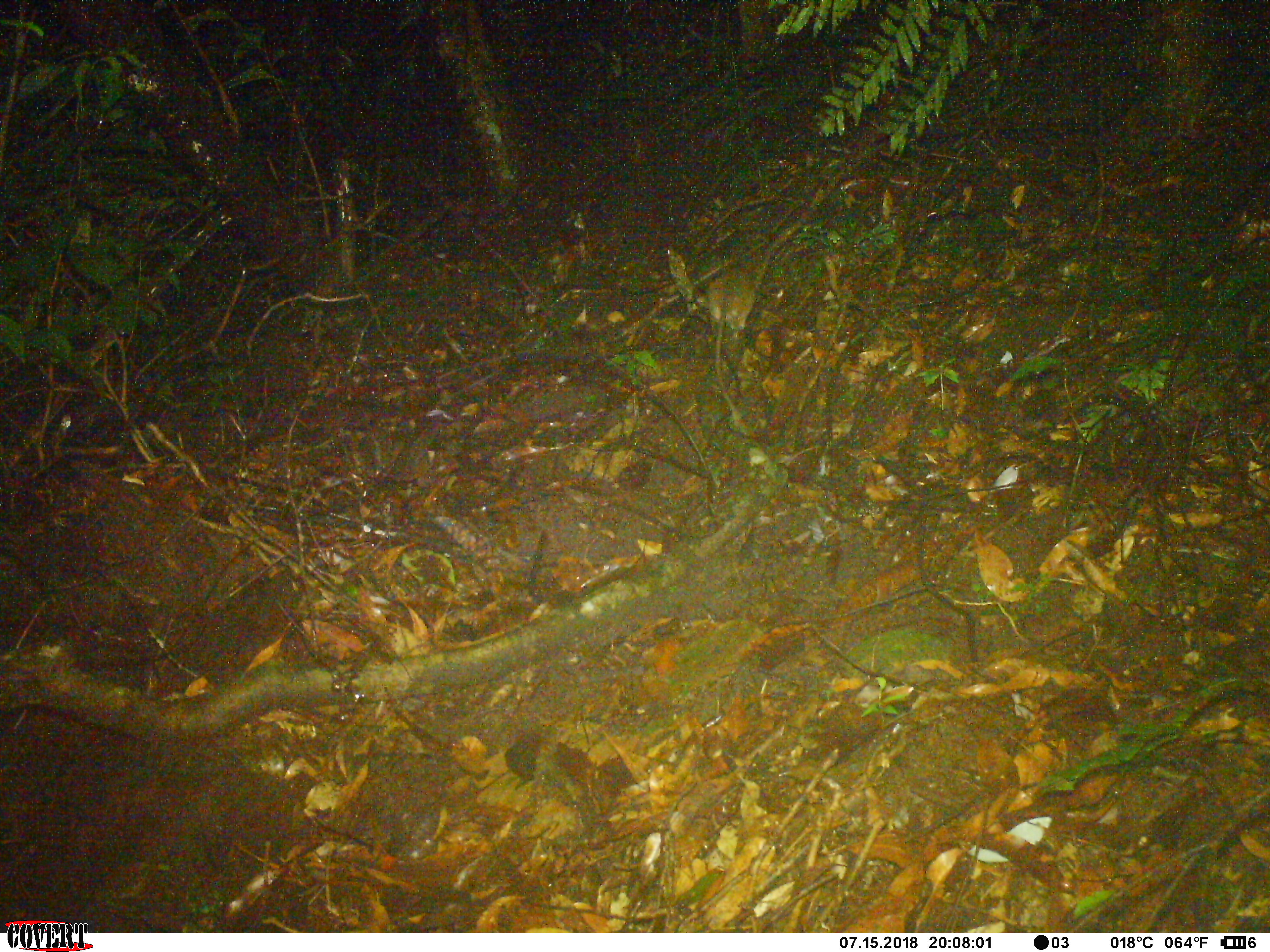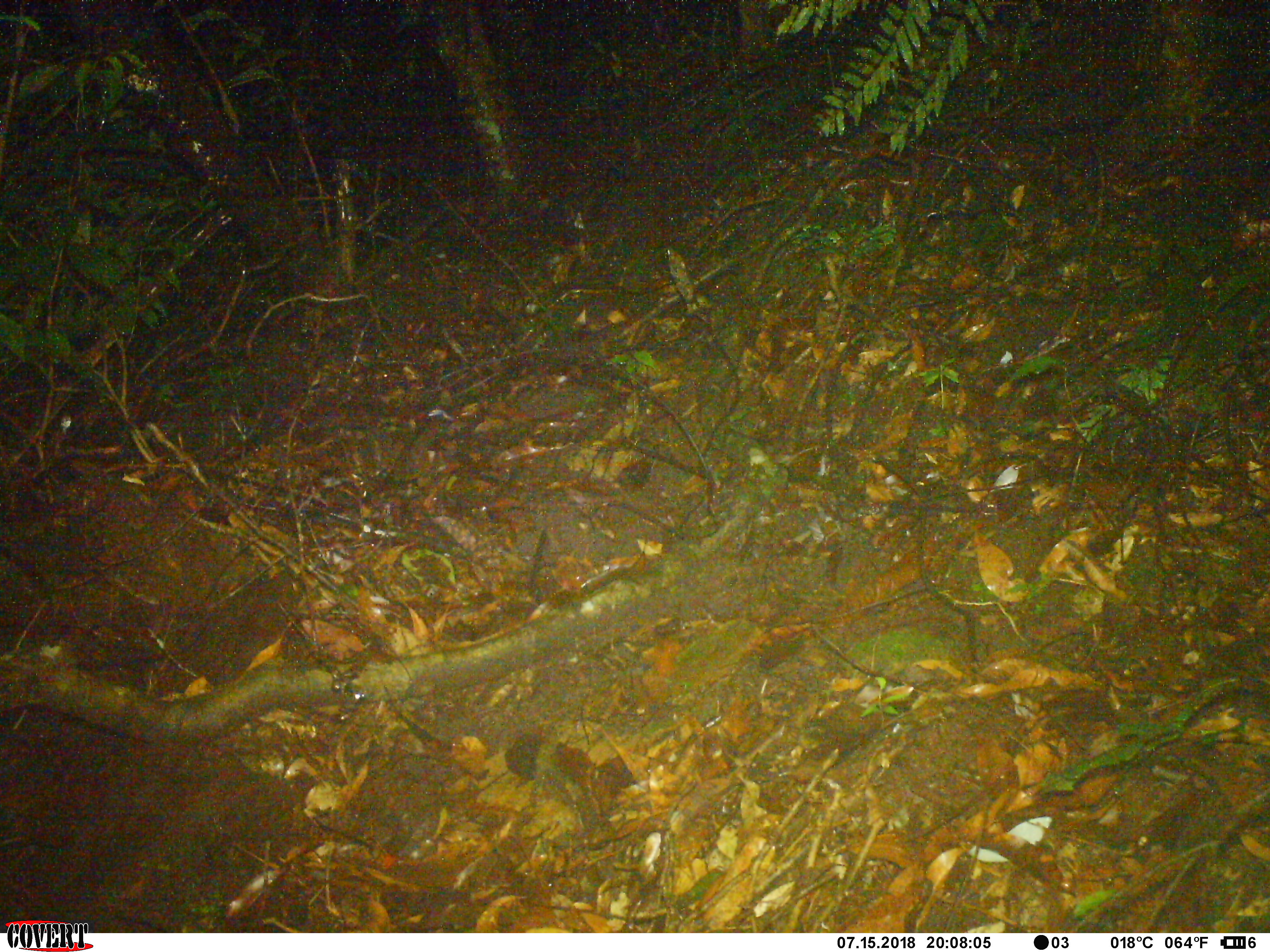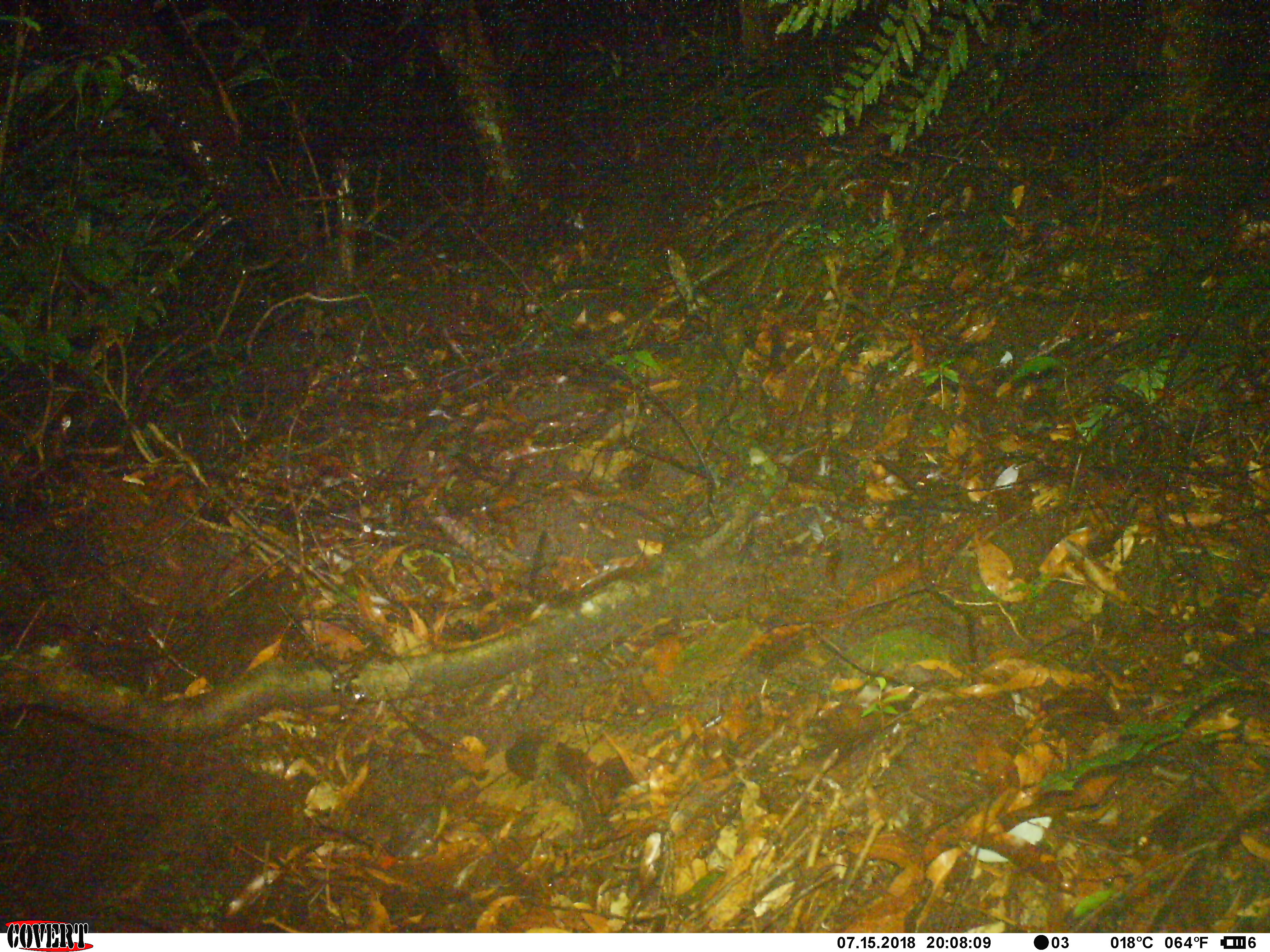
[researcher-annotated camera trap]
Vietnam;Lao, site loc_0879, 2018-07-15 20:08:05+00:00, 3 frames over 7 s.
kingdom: Animalia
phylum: Chordata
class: Mammalia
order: Rodentia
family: Muridae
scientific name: Muridae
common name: old-world mice and rats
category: unidentified murid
Unidentified murid (old-world mice and rats) (Muridae). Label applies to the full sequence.